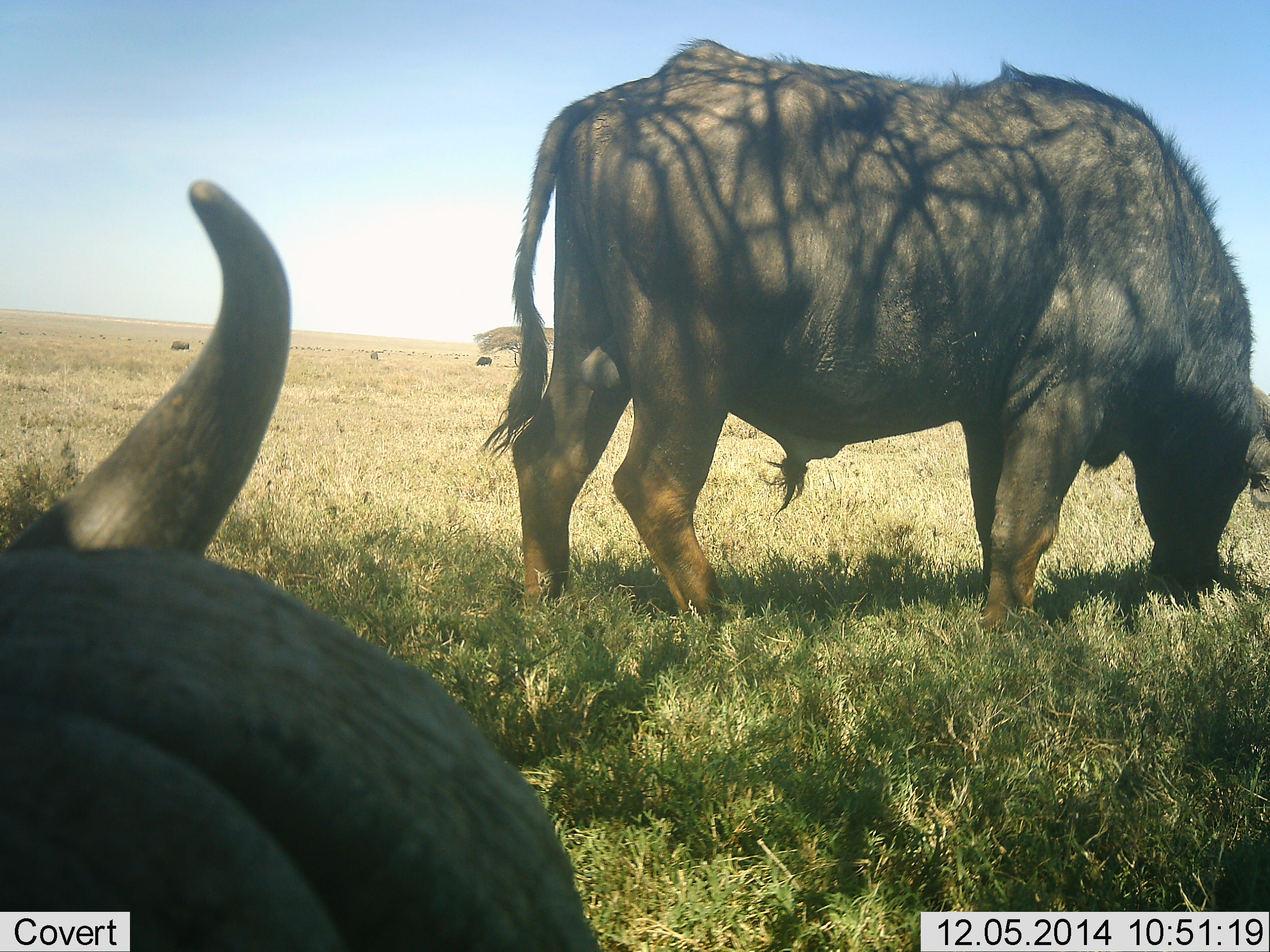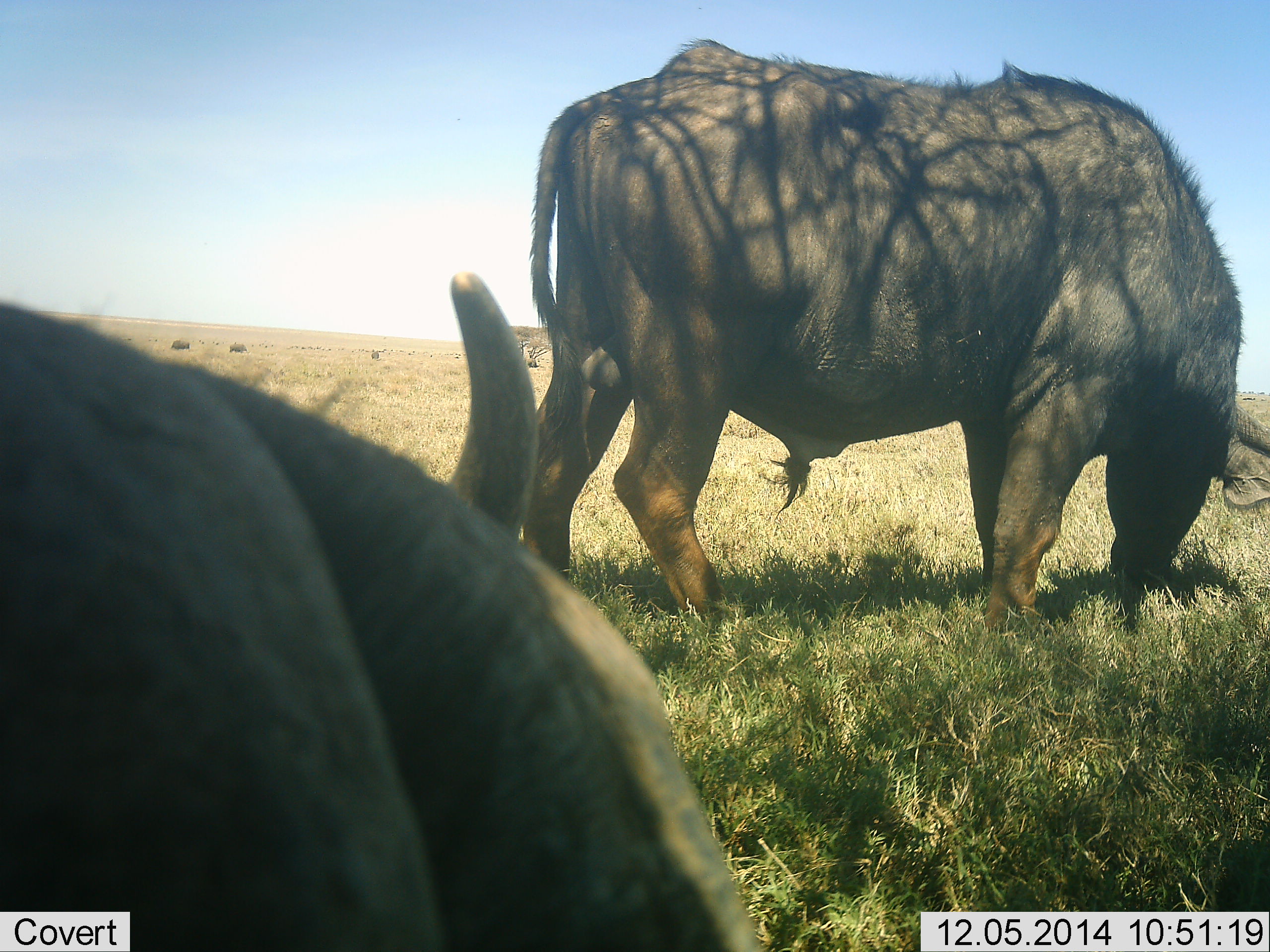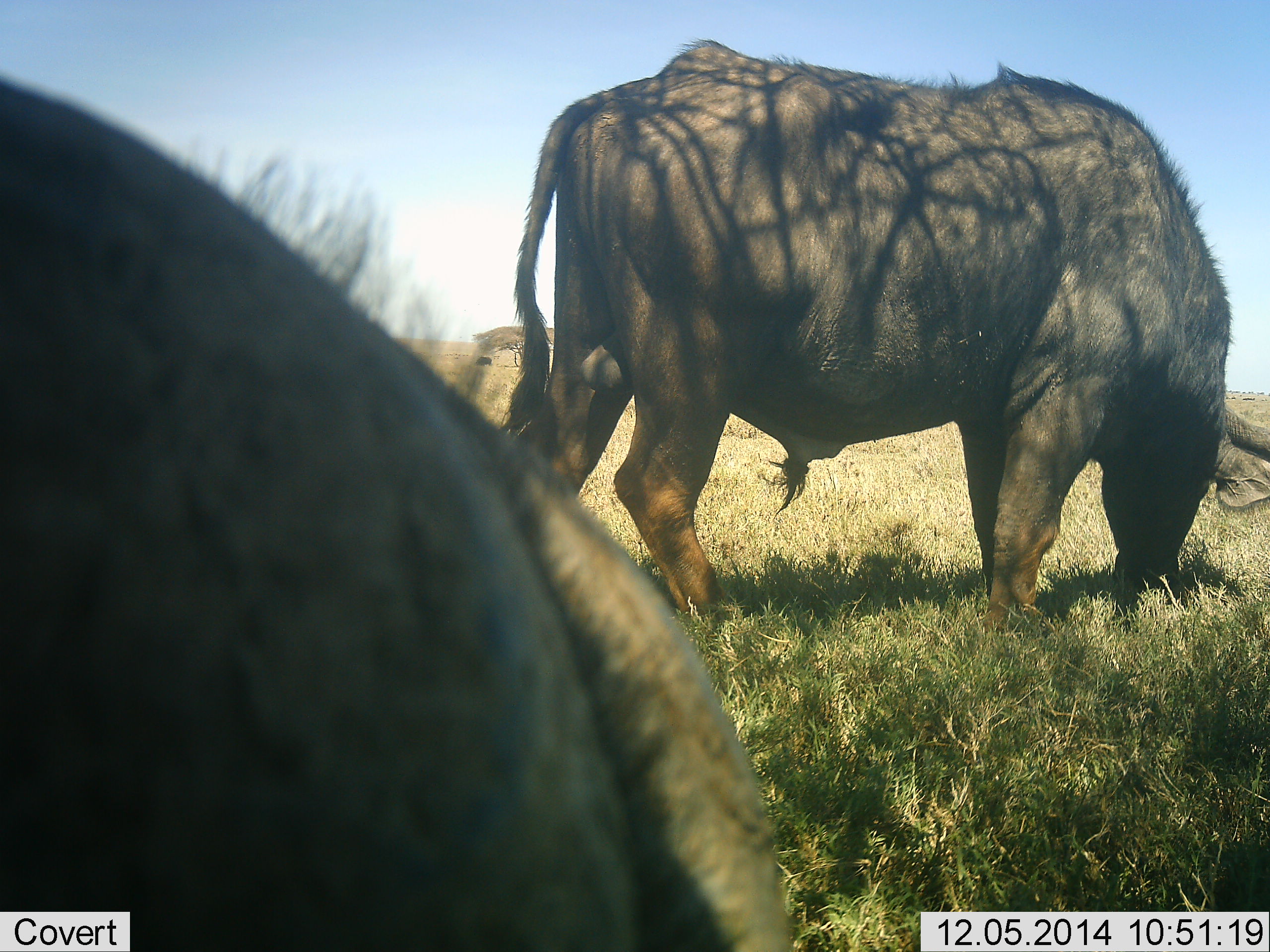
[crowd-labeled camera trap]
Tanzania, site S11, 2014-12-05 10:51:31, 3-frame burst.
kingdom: Animalia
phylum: Chordata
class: Mammalia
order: Artiodactyla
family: Bovidae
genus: Syncerus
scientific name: Syncerus caffer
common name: cape buffalo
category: buffalo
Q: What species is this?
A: Buffalo (cape buffalo) (Syncerus caffer).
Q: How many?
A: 2.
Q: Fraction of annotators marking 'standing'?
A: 40%.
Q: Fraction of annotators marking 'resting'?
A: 10%.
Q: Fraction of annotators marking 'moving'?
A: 10%.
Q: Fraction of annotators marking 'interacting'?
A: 10%.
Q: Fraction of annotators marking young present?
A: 0%.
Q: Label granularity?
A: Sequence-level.